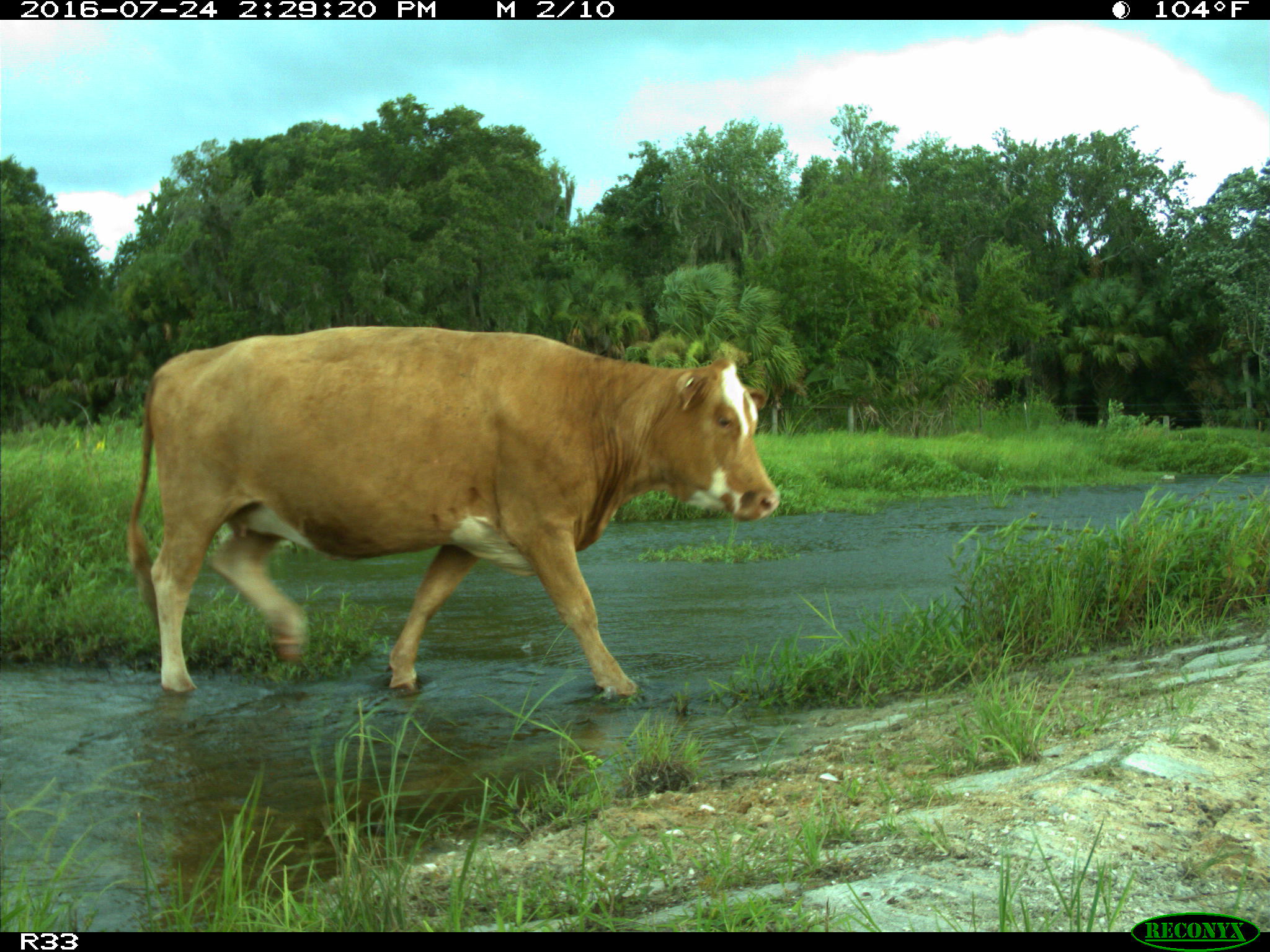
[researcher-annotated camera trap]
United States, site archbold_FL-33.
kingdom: Animalia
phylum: Chordata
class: Mammalia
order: Artiodactyla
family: Bovidae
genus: Bos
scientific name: Bos taurus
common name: domestic cow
Bos taurus (domestic cow).